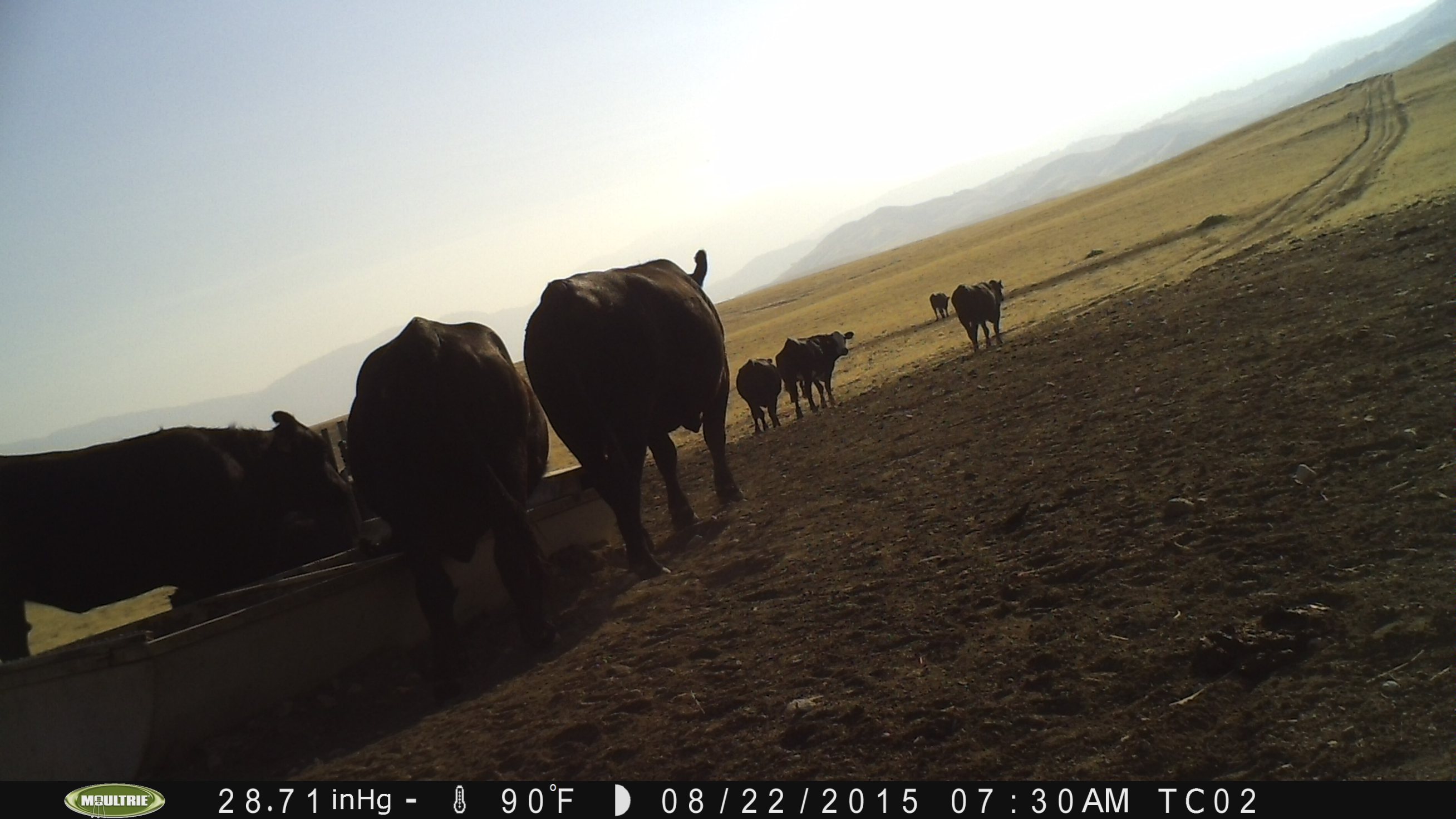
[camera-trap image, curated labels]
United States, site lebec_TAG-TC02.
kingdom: Animalia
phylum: Chordata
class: Mammalia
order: Artiodactyla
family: Bovidae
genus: Bos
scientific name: Bos taurus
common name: domestic cow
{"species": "Bos taurus (domestic cow)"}